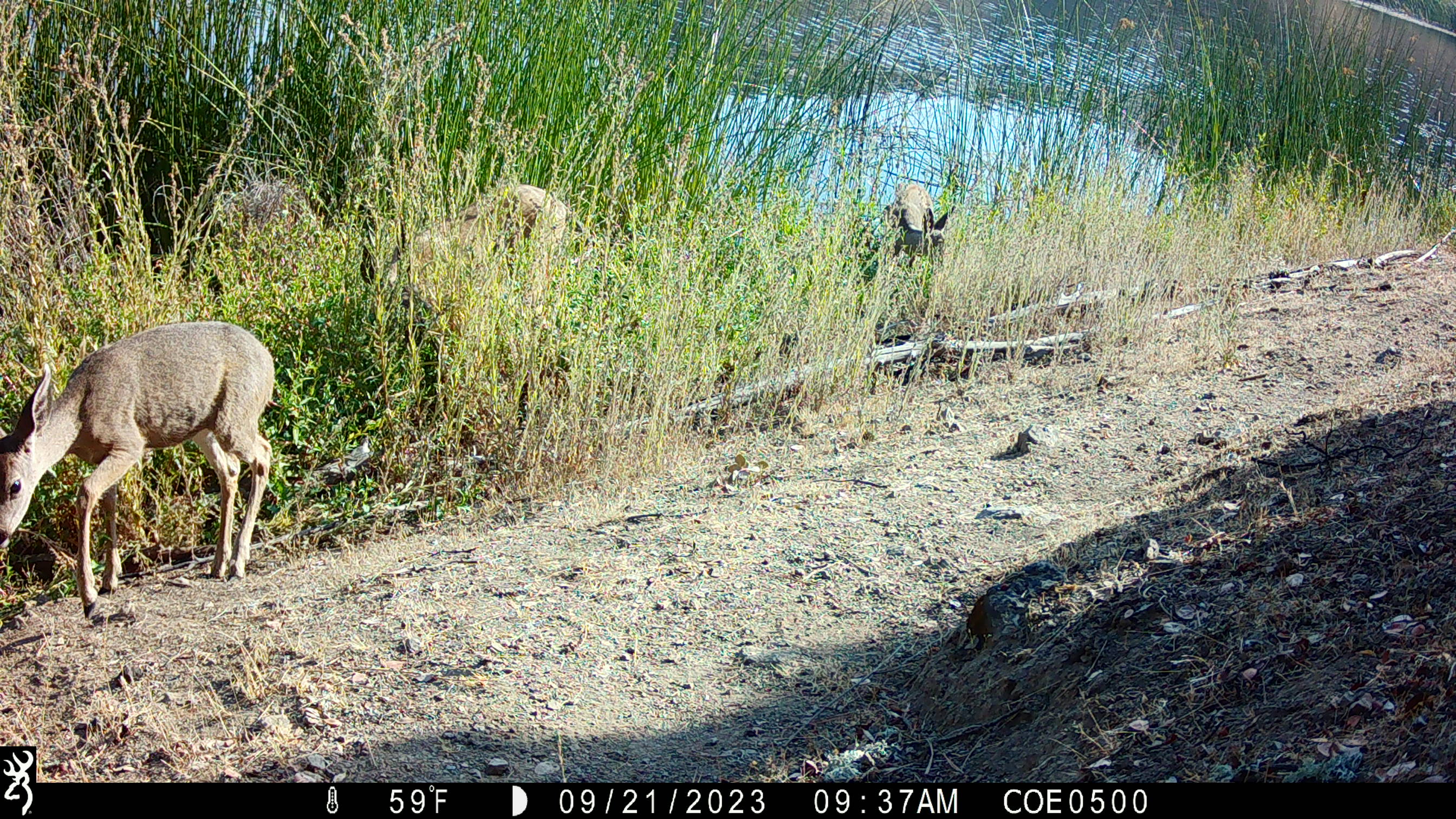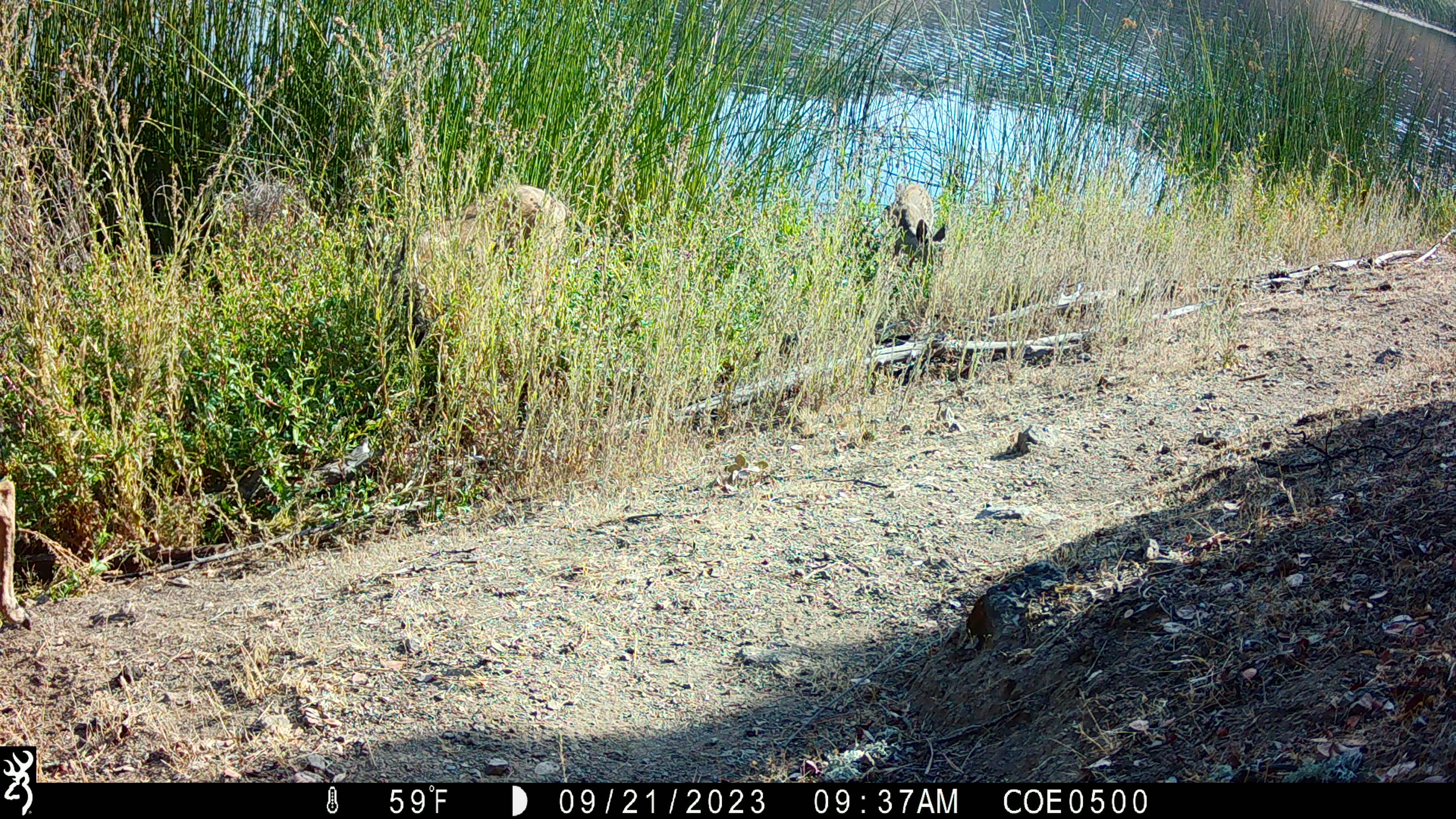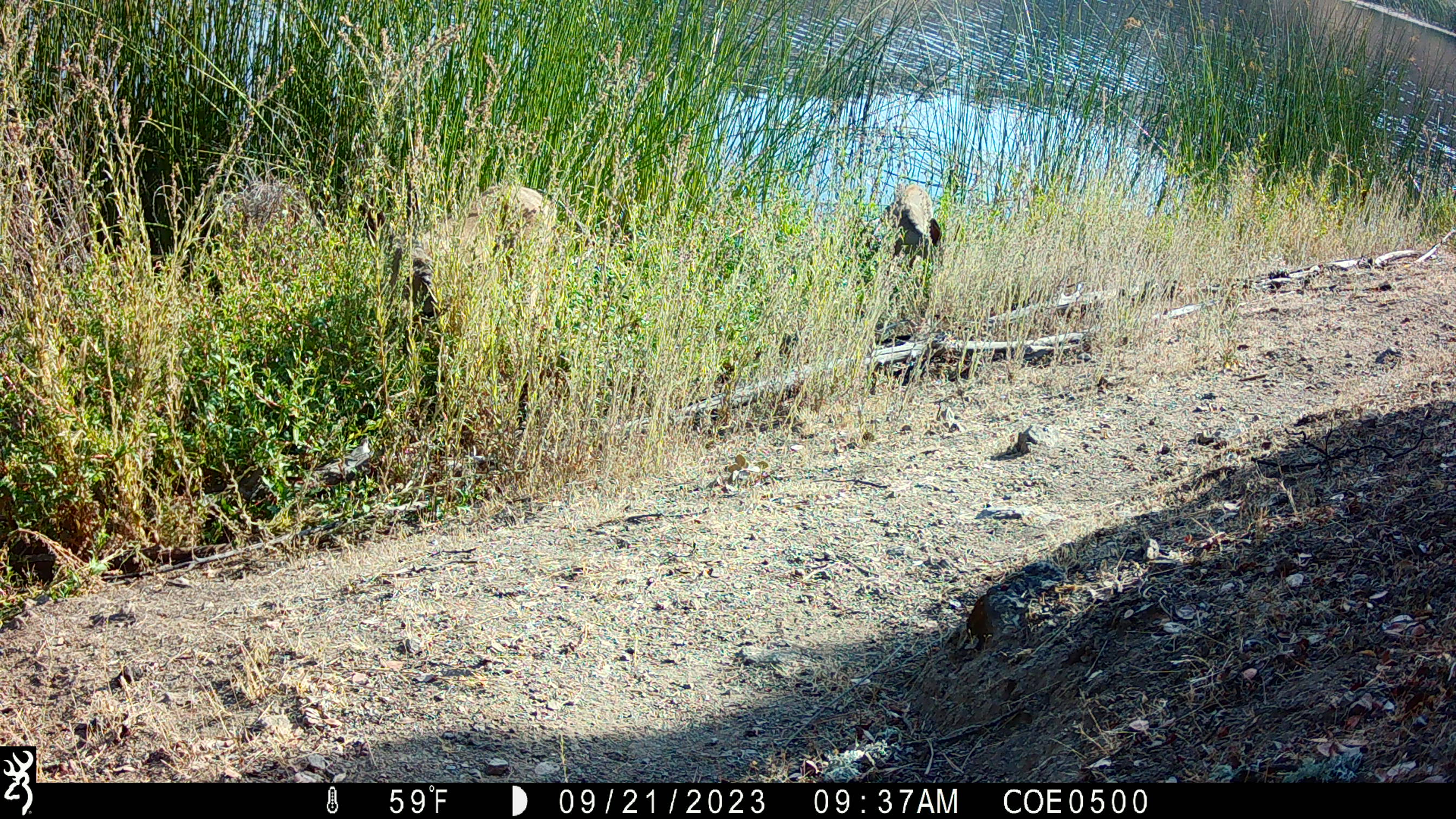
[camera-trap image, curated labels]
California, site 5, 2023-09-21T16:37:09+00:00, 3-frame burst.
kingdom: Animalia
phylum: Chordata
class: Mammalia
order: Artiodactyla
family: Cervidae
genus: Odocoileus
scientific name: Odocoileus hemionus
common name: mule deer